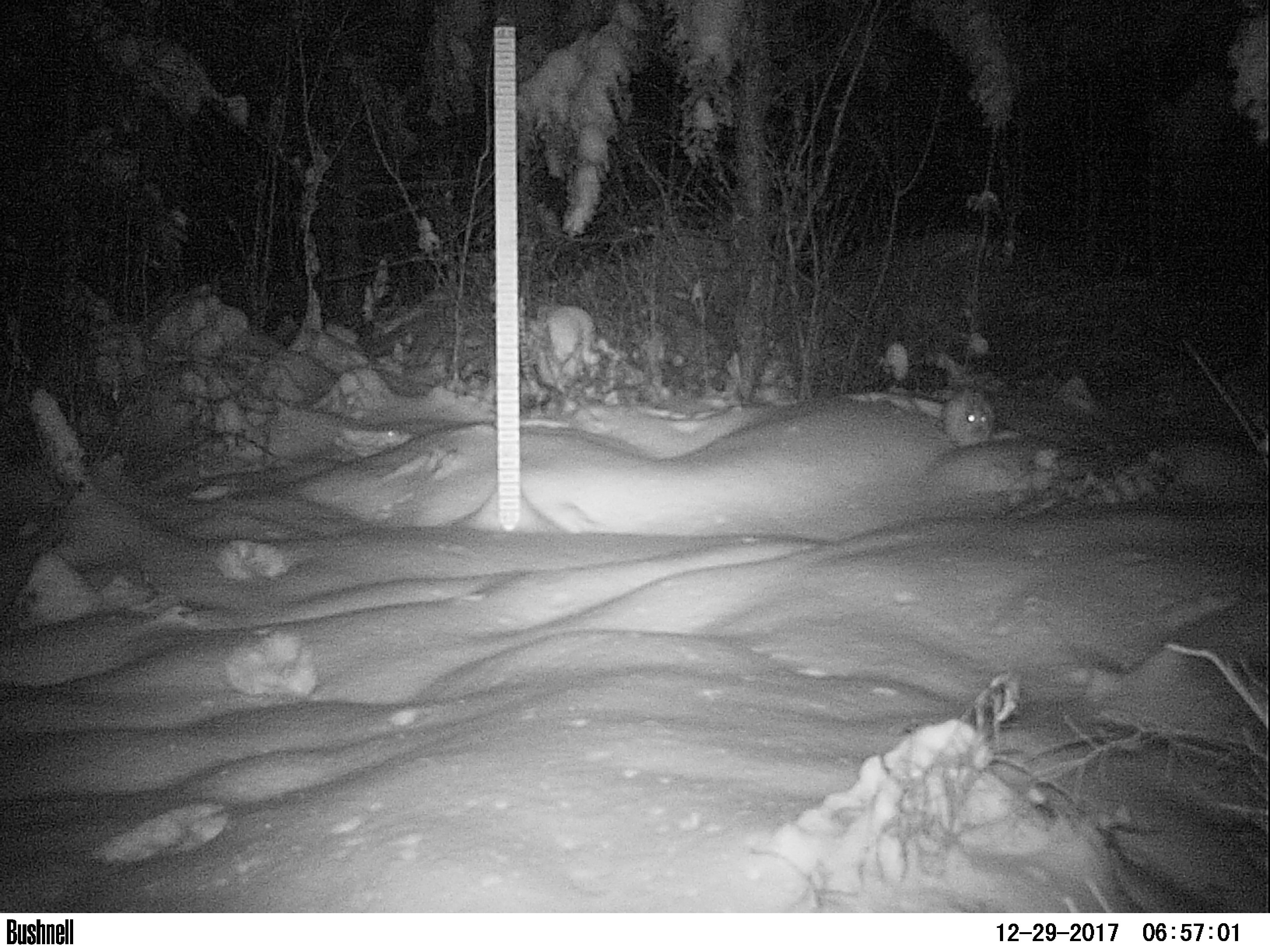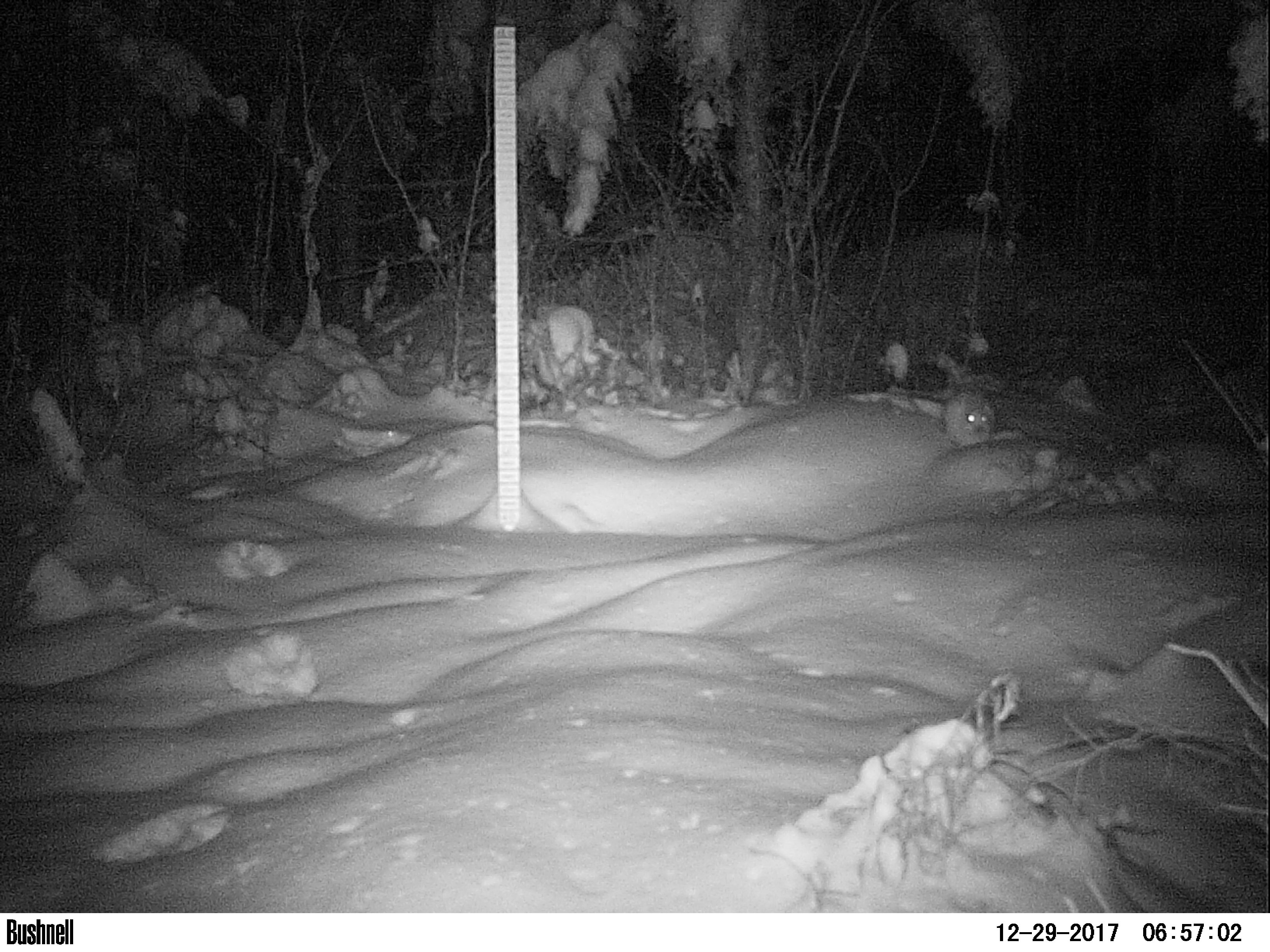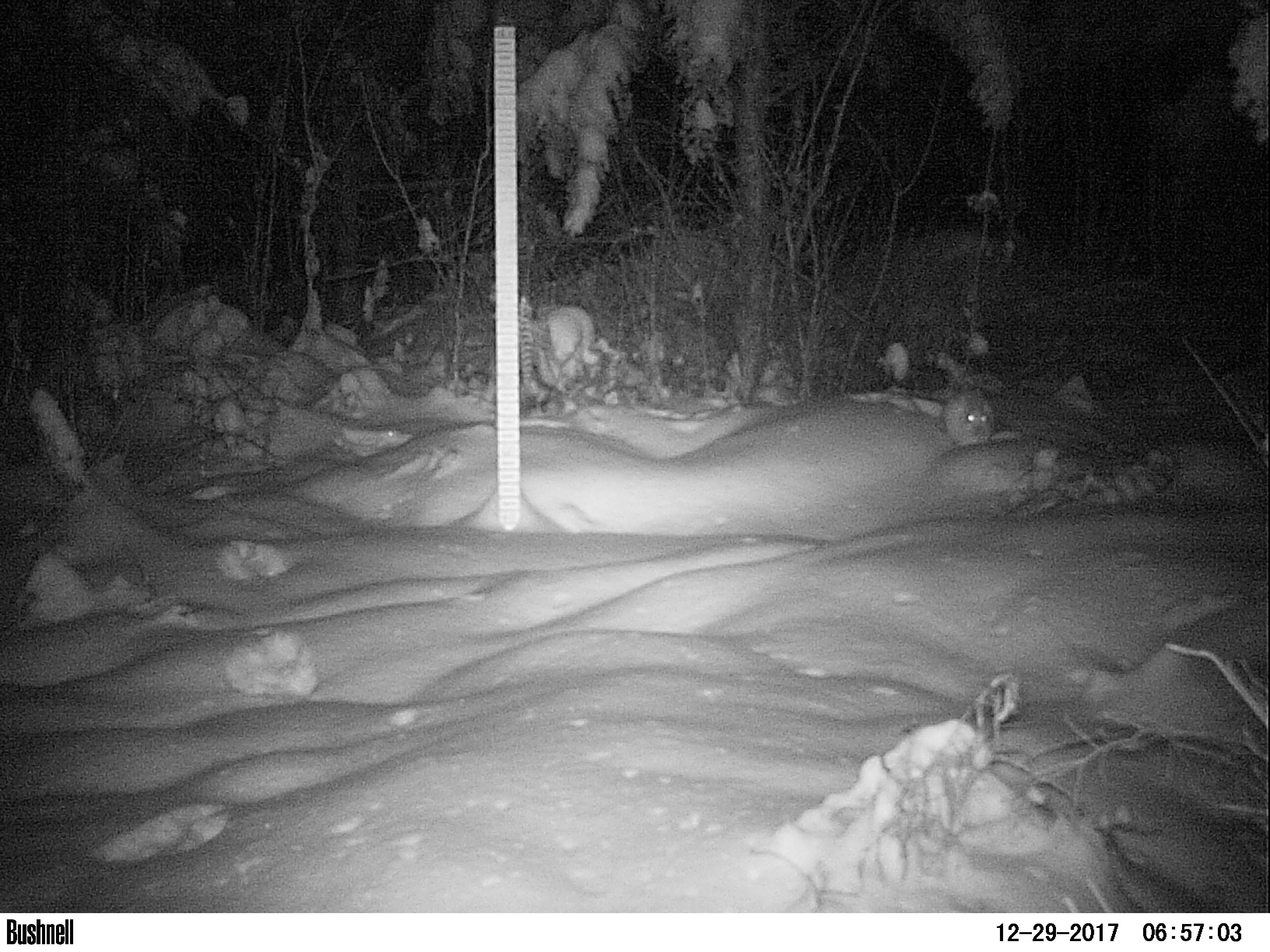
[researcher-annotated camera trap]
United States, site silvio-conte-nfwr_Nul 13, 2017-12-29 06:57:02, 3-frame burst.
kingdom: Animalia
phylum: Chordata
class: Mammalia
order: Lagomorpha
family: Leporidae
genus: Lepus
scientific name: Lepus americanus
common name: snowshoe hare